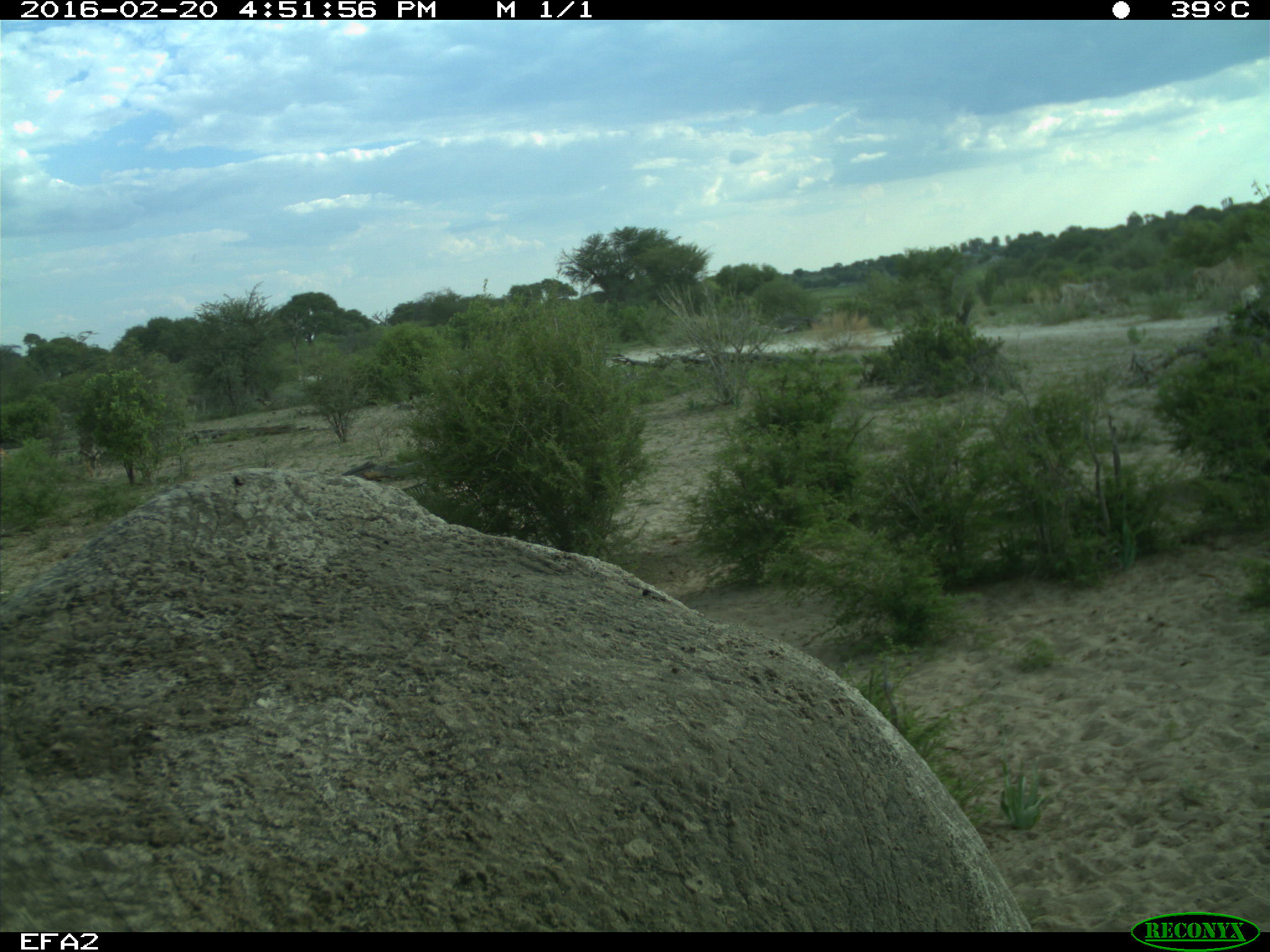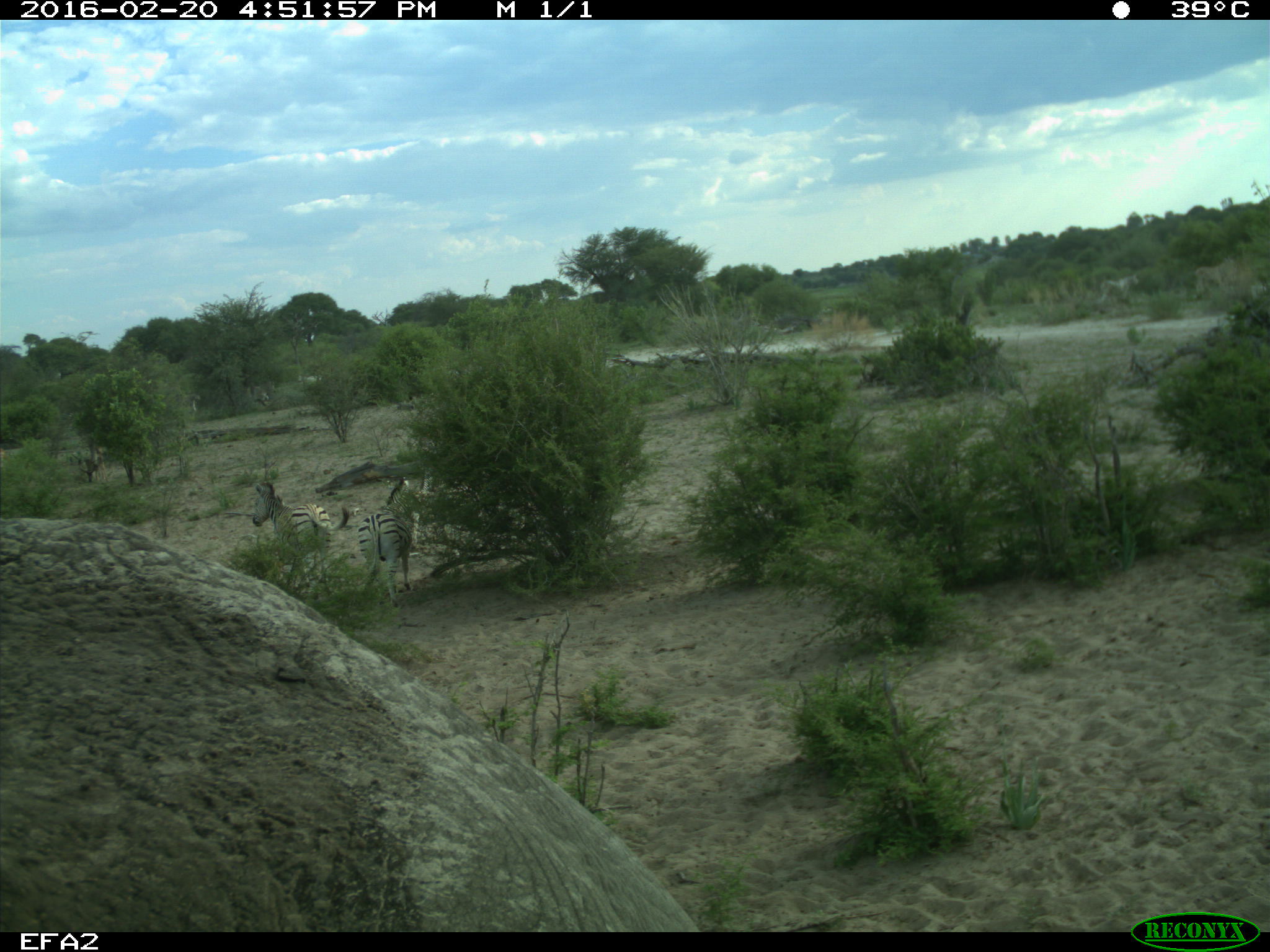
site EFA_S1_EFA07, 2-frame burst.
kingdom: Animalia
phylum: Chordata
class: Mammalia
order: Proboscidea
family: Elephantidae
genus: Loxodonta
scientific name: Loxodonta africana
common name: african bush elephant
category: elephant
Elephant (african bush elephant) (Loxodonta africana), count 1. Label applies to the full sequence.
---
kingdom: Animalia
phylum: Chordata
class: Mammalia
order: Artiodactyla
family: Bovidae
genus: Aepyceros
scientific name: Aepyceros melampus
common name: impala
Impala (Aepyceros melampus), count 1. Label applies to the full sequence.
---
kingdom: Animalia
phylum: Chordata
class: Mammalia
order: Perissodactyla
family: Equidae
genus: Equus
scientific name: Equus quagga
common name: plains zebra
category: zebraplains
Zebraplains (plains zebra) (Equus quagga), count 4. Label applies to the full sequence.